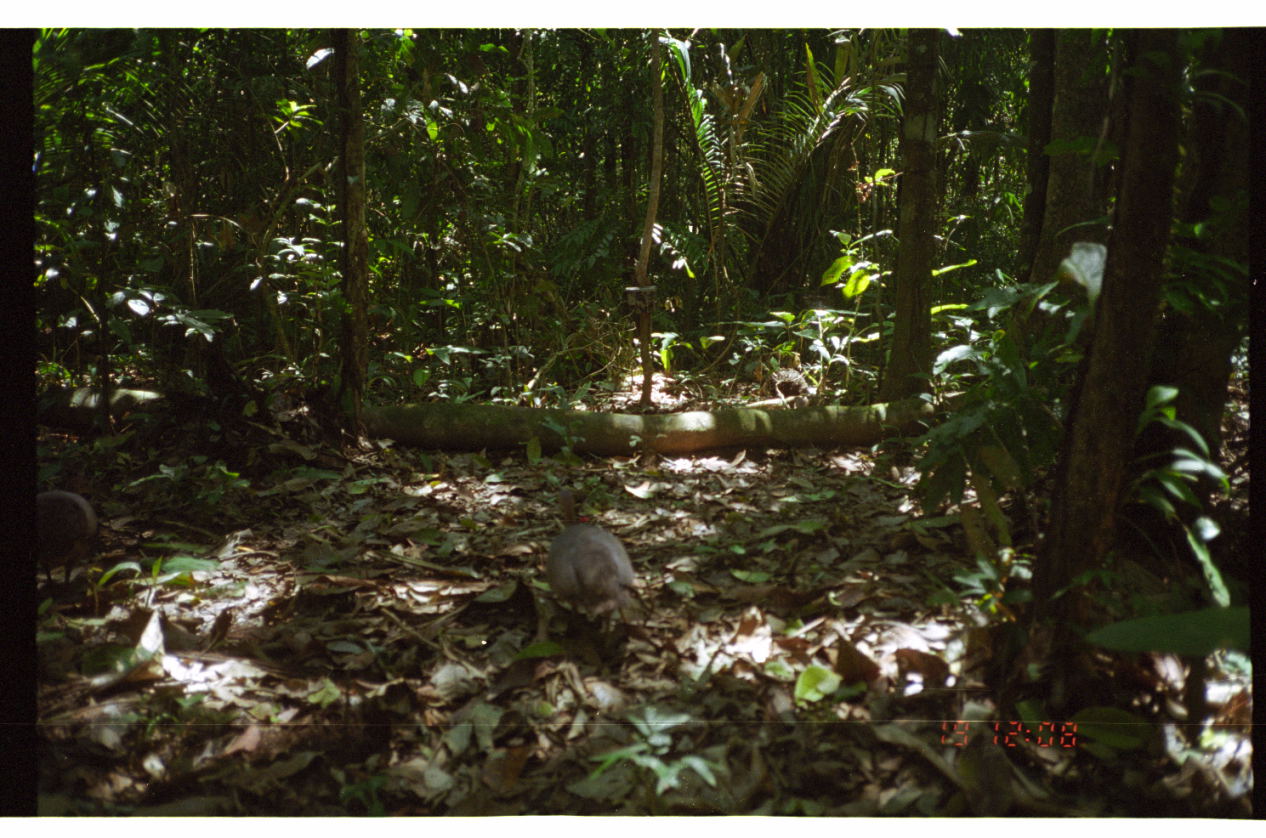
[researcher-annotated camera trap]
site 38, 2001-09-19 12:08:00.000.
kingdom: Animalia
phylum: Chordata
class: Aves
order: Tinamiformes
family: Tinamidae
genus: Tinamus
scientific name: Tinamus major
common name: great tinamou